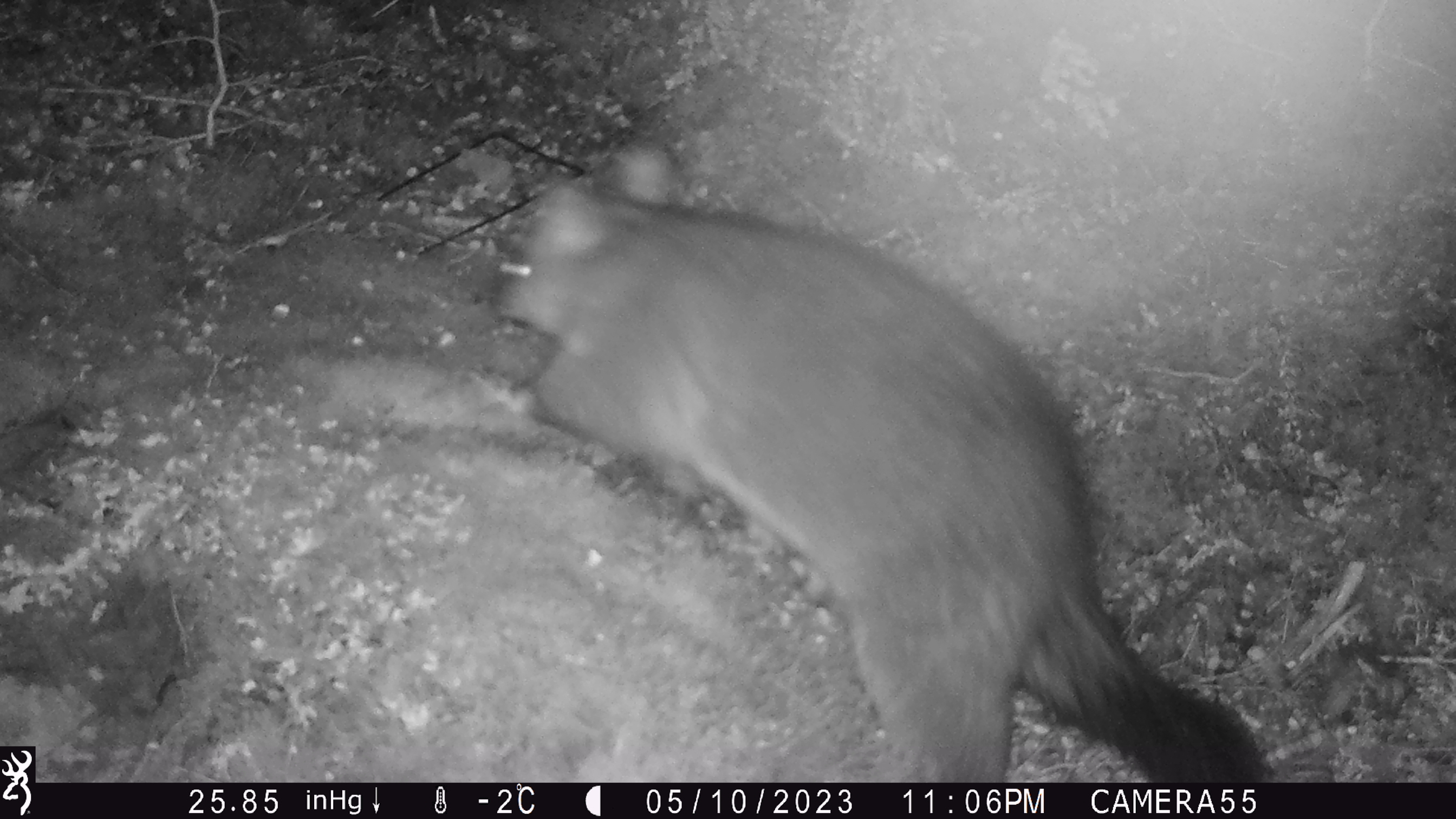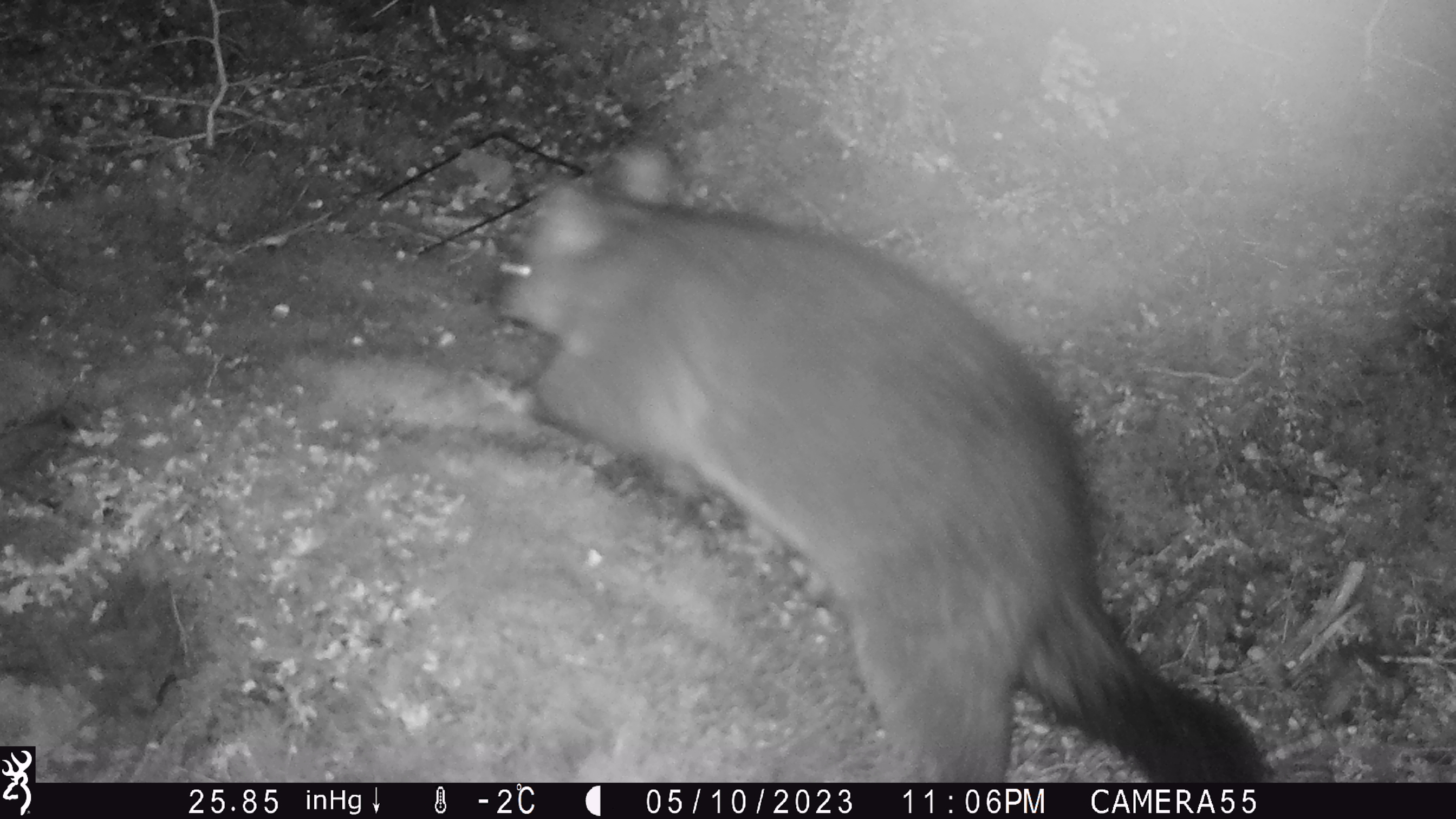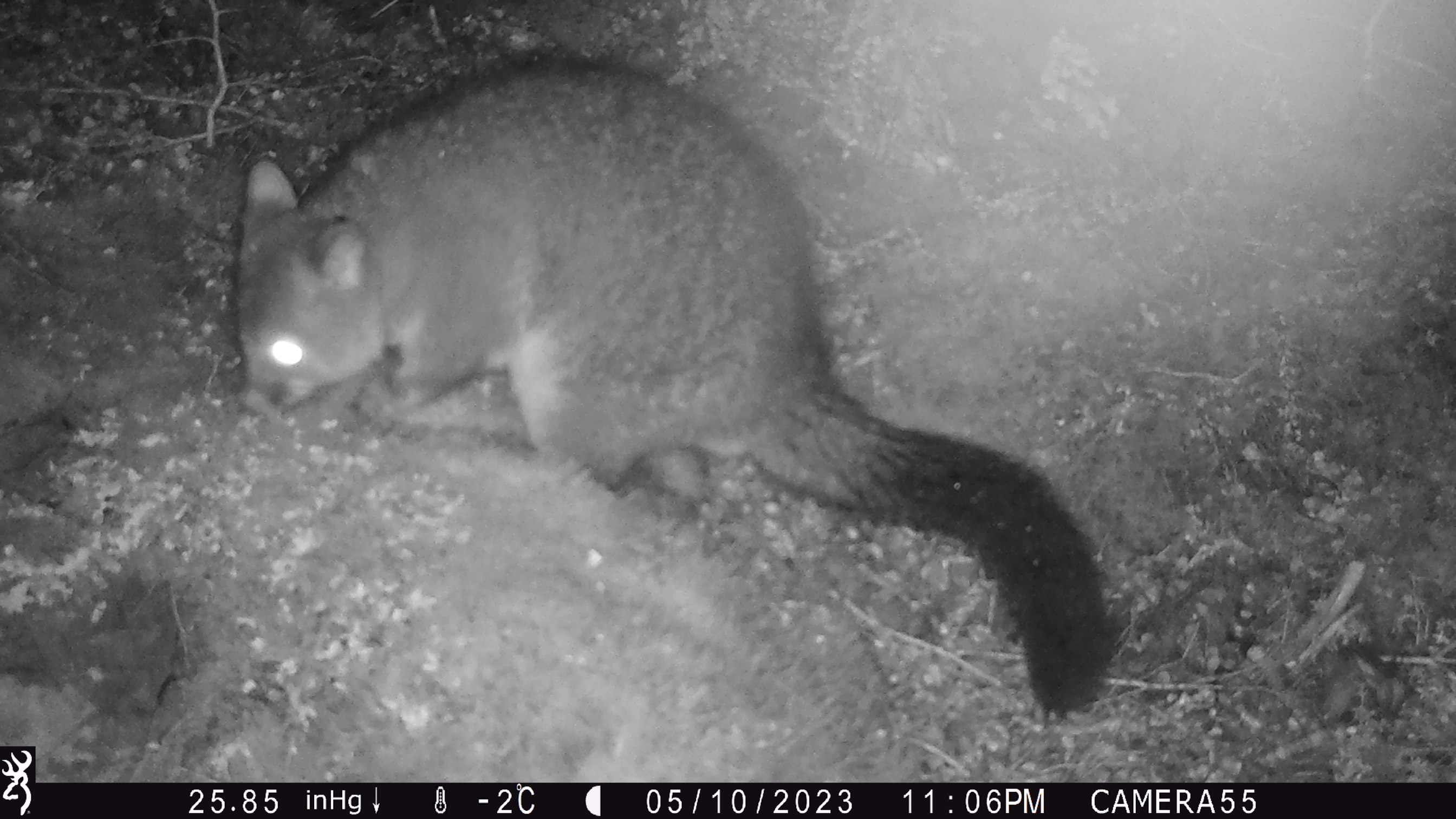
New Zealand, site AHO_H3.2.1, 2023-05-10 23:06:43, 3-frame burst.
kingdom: Animalia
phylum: Chordata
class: Mammalia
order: Diprotodontia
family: Phalangeridae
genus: Trichosurus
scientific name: Trichosurus vulpecula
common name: common brushtail possum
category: possum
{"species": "possum (common brushtail possum) (Trichosurus vulpecula)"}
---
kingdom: Animalia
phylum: Chordata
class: Mammalia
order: Carnivora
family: Mustelidae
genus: Mustela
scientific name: Mustela erminea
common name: stoat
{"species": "stoat (Mustela erminea)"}